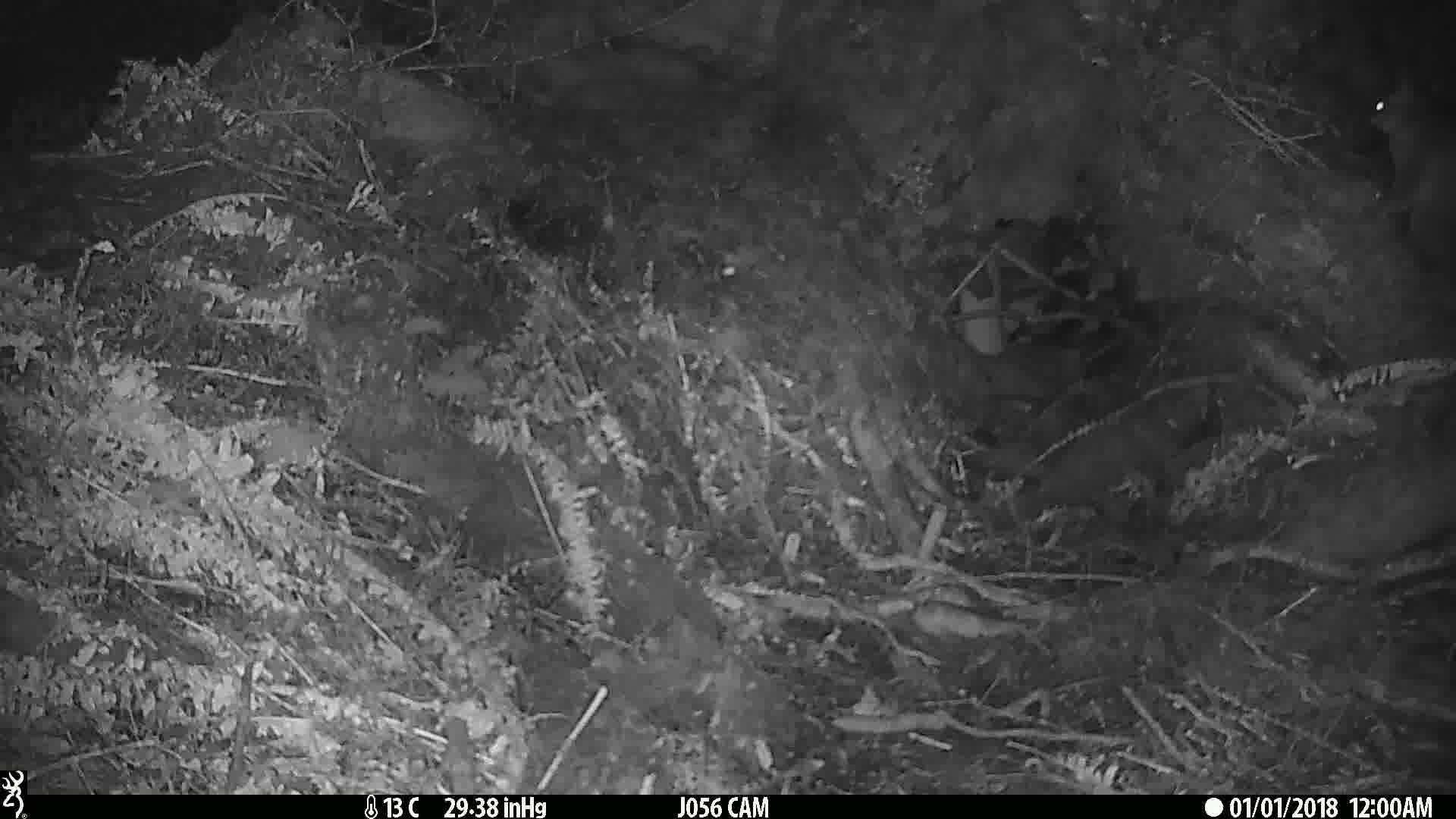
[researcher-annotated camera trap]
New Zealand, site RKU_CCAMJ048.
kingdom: Animalia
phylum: Chordata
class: Mammalia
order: Diprotodontia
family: Phalangeridae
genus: Trichosurus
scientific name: Trichosurus vulpecula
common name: common brushtail possum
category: possum